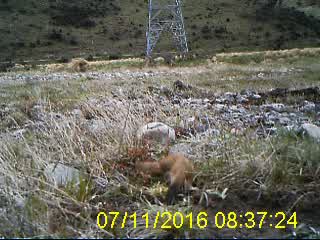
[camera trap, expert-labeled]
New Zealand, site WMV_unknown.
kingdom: Animalia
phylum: Chordata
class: Mammalia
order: Carnivora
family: Mustelidae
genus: Mustela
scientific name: Mustela erminea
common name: stoat